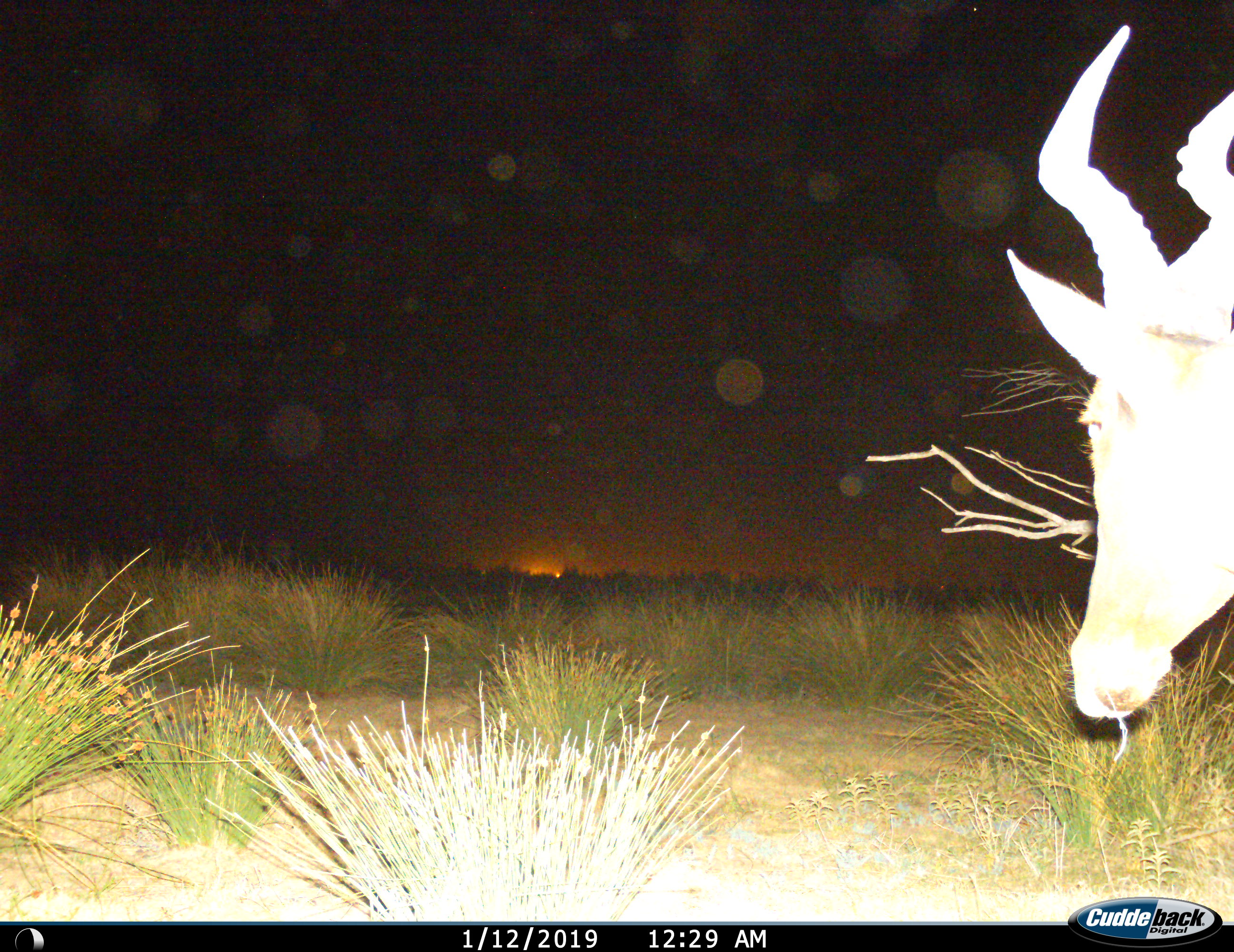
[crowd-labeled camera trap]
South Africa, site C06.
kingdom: Animalia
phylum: Chordata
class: Mammalia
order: Artiodactyla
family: Bovidae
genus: Alcelaphus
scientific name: Alcelaphus buselaphus caama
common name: red hartebeest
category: hartebeestred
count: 1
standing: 29%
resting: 0%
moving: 43%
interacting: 0%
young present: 0%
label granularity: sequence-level